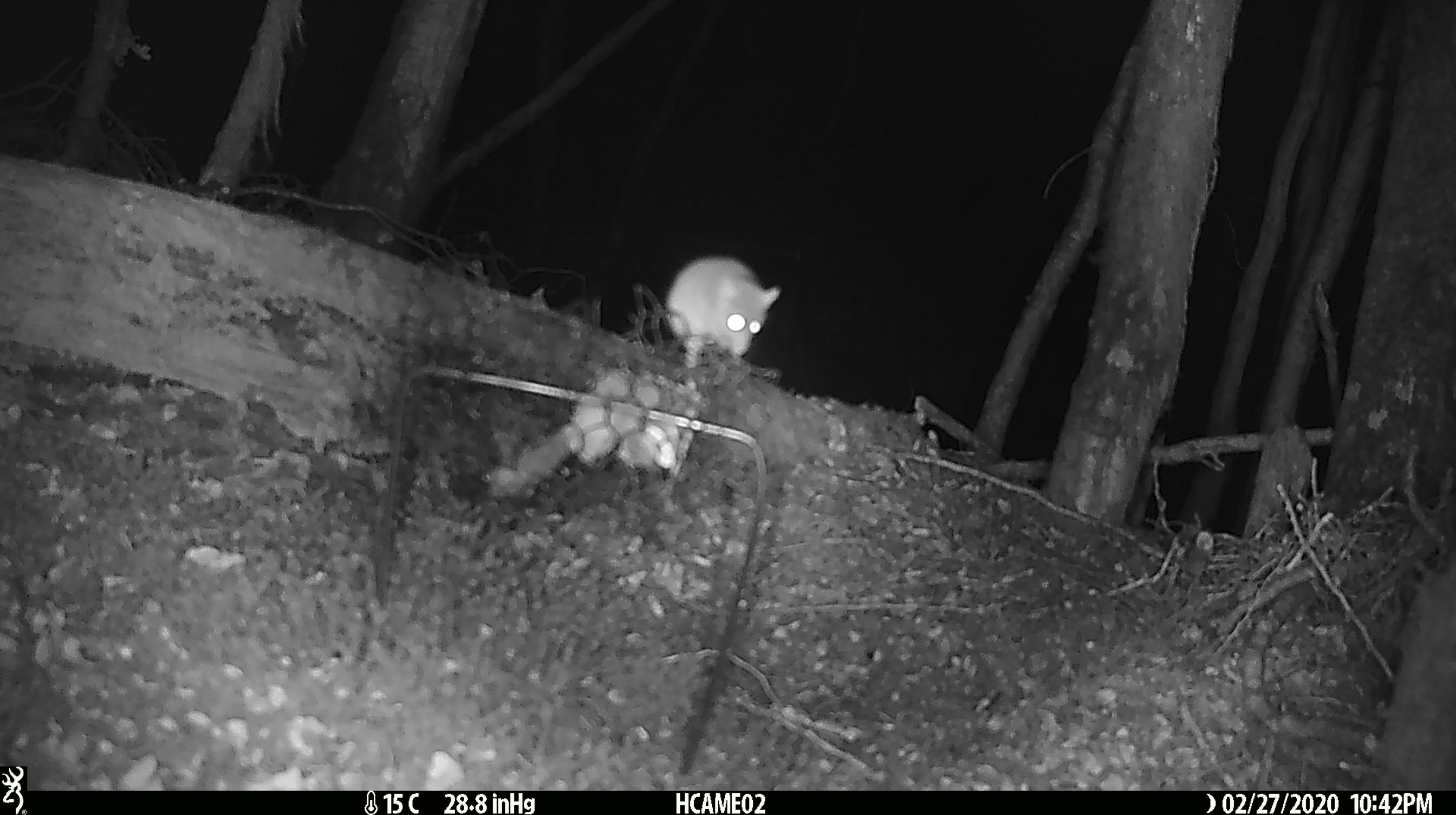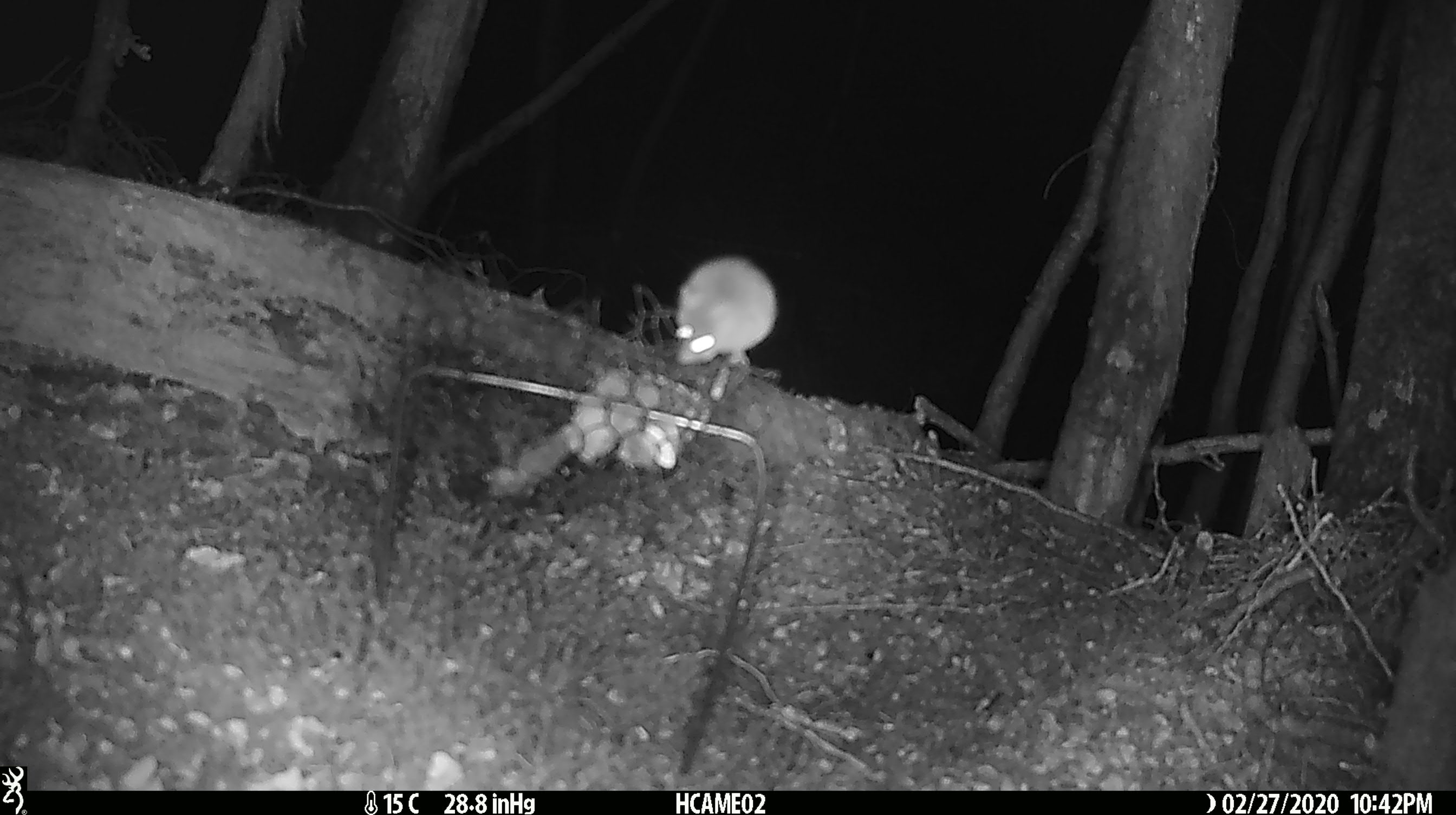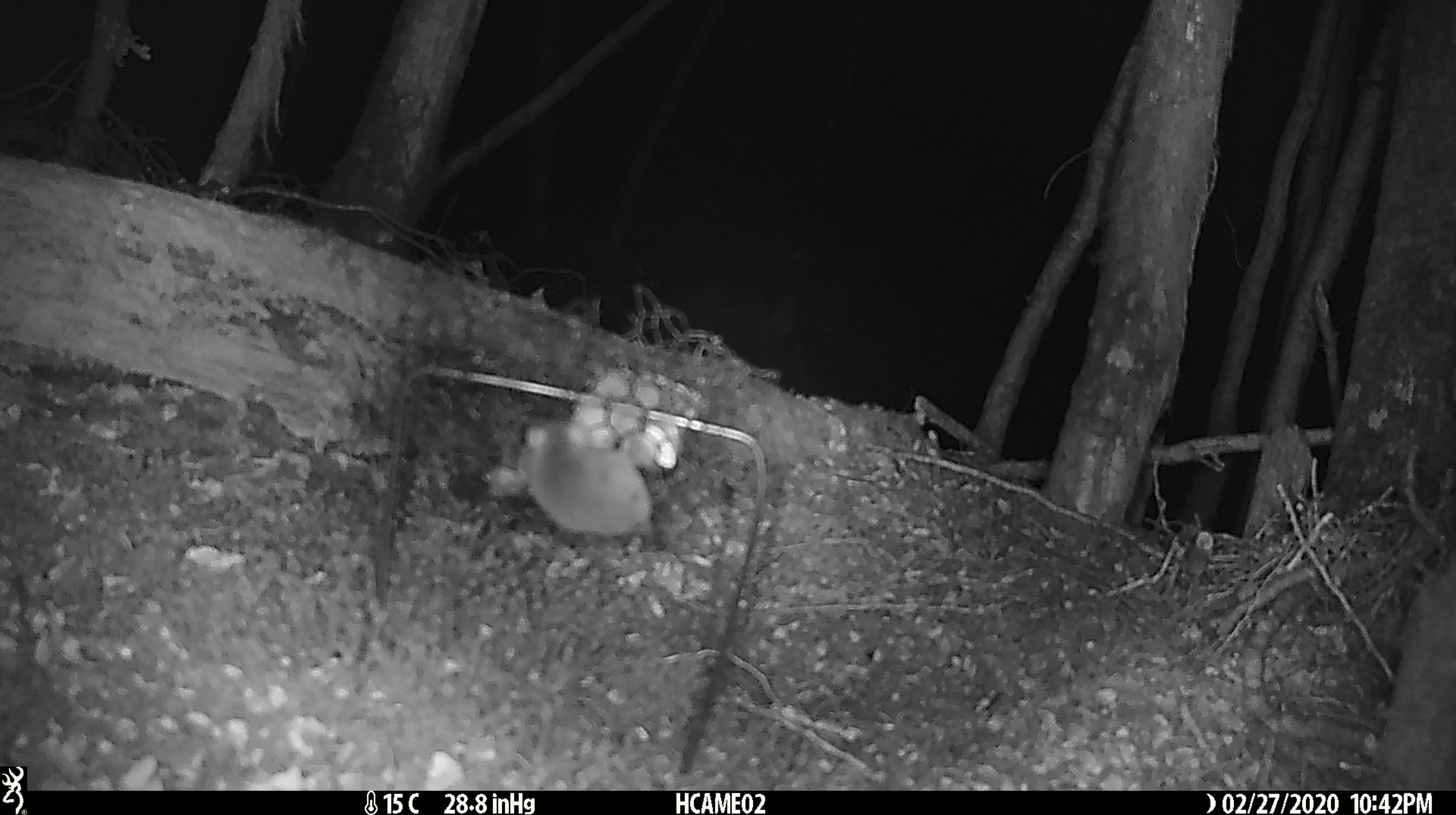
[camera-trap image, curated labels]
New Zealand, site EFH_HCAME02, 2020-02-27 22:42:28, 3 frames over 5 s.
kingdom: Animalia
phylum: Chordata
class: Mammalia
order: Rodentia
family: Muridae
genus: Mus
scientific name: Mus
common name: mouse